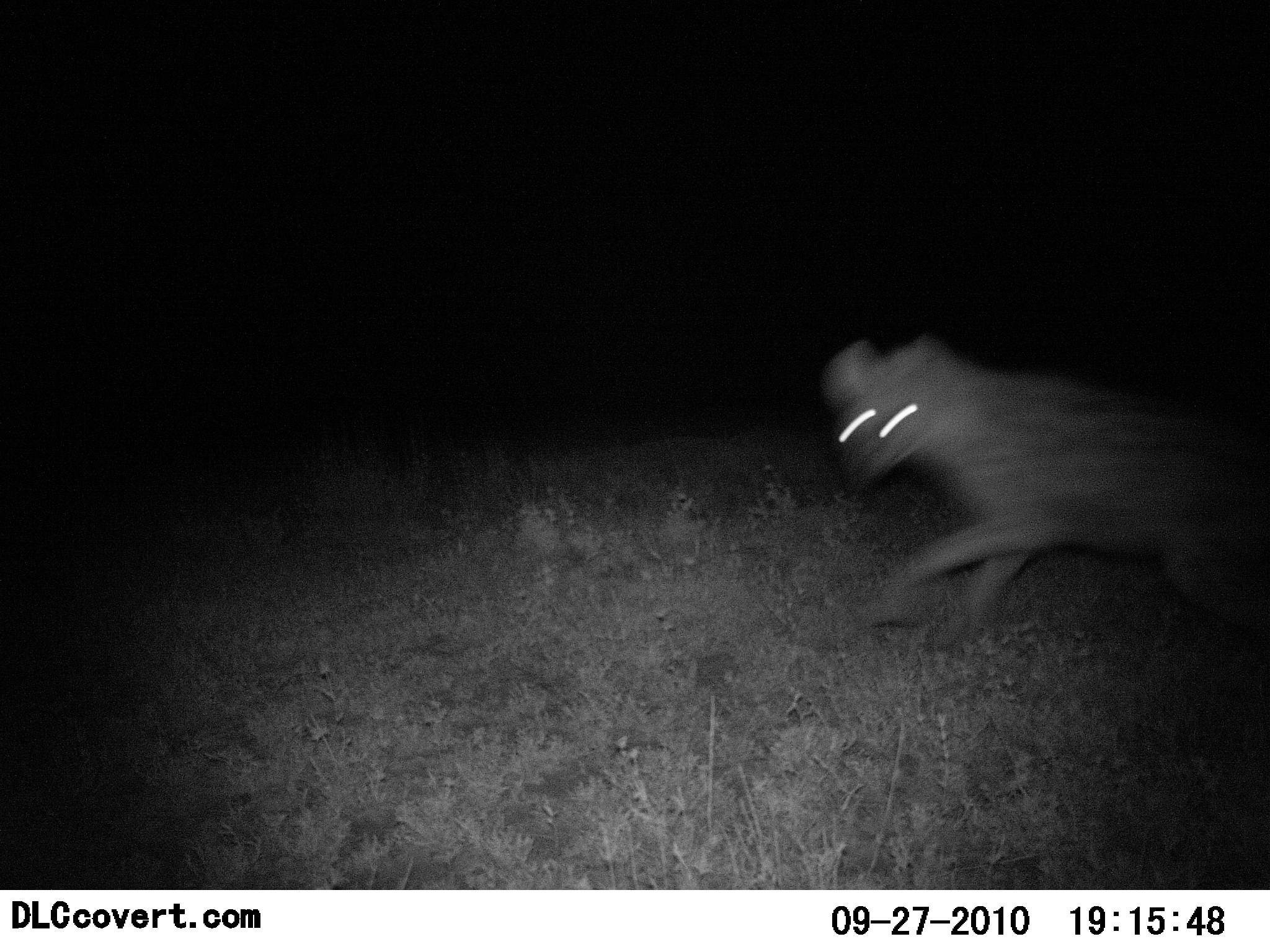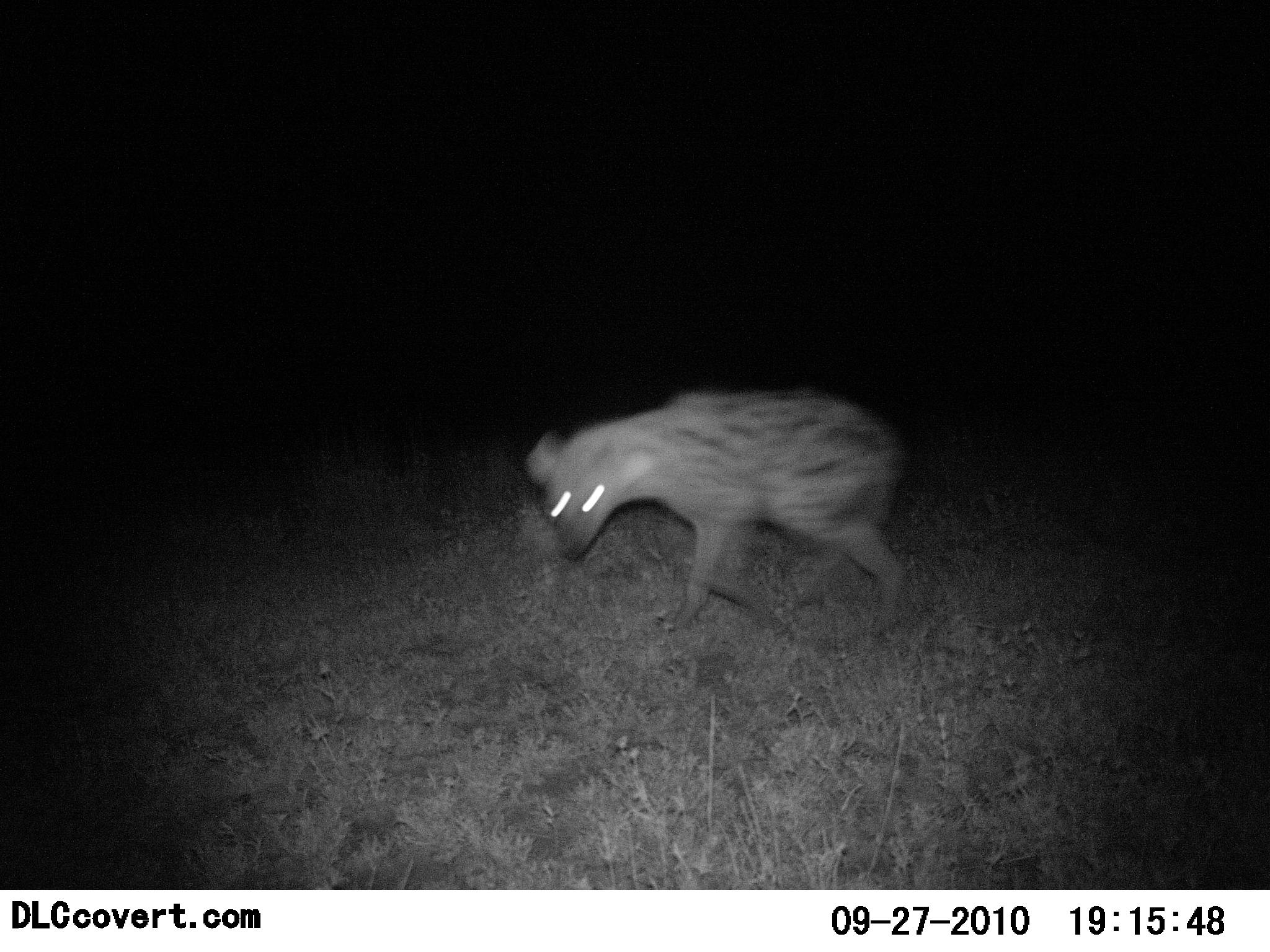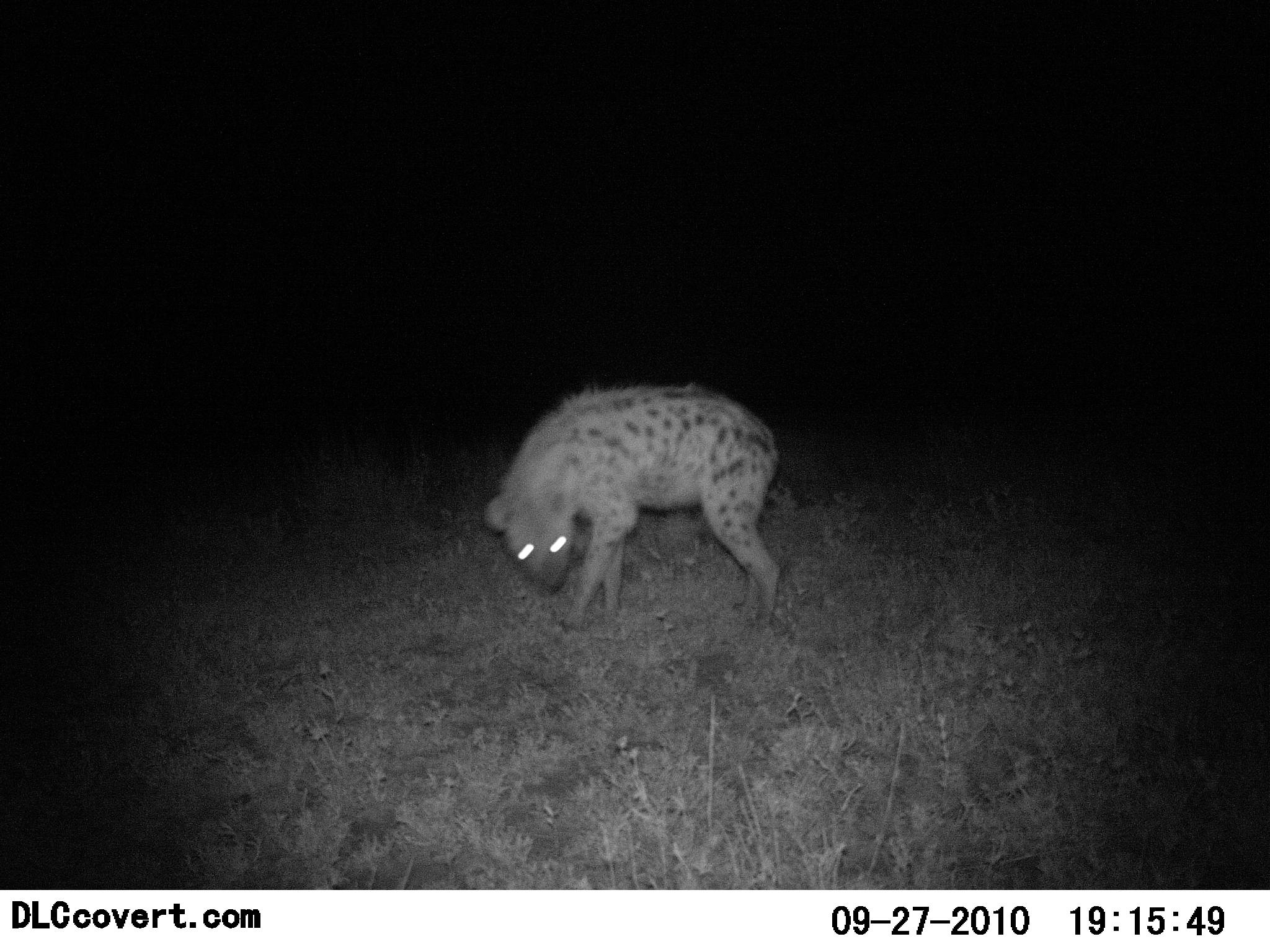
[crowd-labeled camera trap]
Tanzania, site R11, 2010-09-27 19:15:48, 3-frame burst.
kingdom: Animalia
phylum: Chordata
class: Mammalia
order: Carnivora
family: Hyaenidae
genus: Crocuta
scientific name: Crocuta crocuta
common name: spotted hyena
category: hyenaspotted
Hyenaspotted (spotted hyena) (Crocuta crocuta), count 1. Behavior (volunteer vote fractions): standing 8%, resting 0%, moving 100%, interacting 0%. Young present (vote fraction): 0%. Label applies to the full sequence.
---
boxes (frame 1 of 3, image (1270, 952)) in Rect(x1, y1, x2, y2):
animal: Rect(822, 333, 1270, 658)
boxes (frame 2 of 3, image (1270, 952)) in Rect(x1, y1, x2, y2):
animal: Rect(523, 388, 909, 646)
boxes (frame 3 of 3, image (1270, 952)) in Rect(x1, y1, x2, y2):
animal: Rect(483, 381, 784, 640)